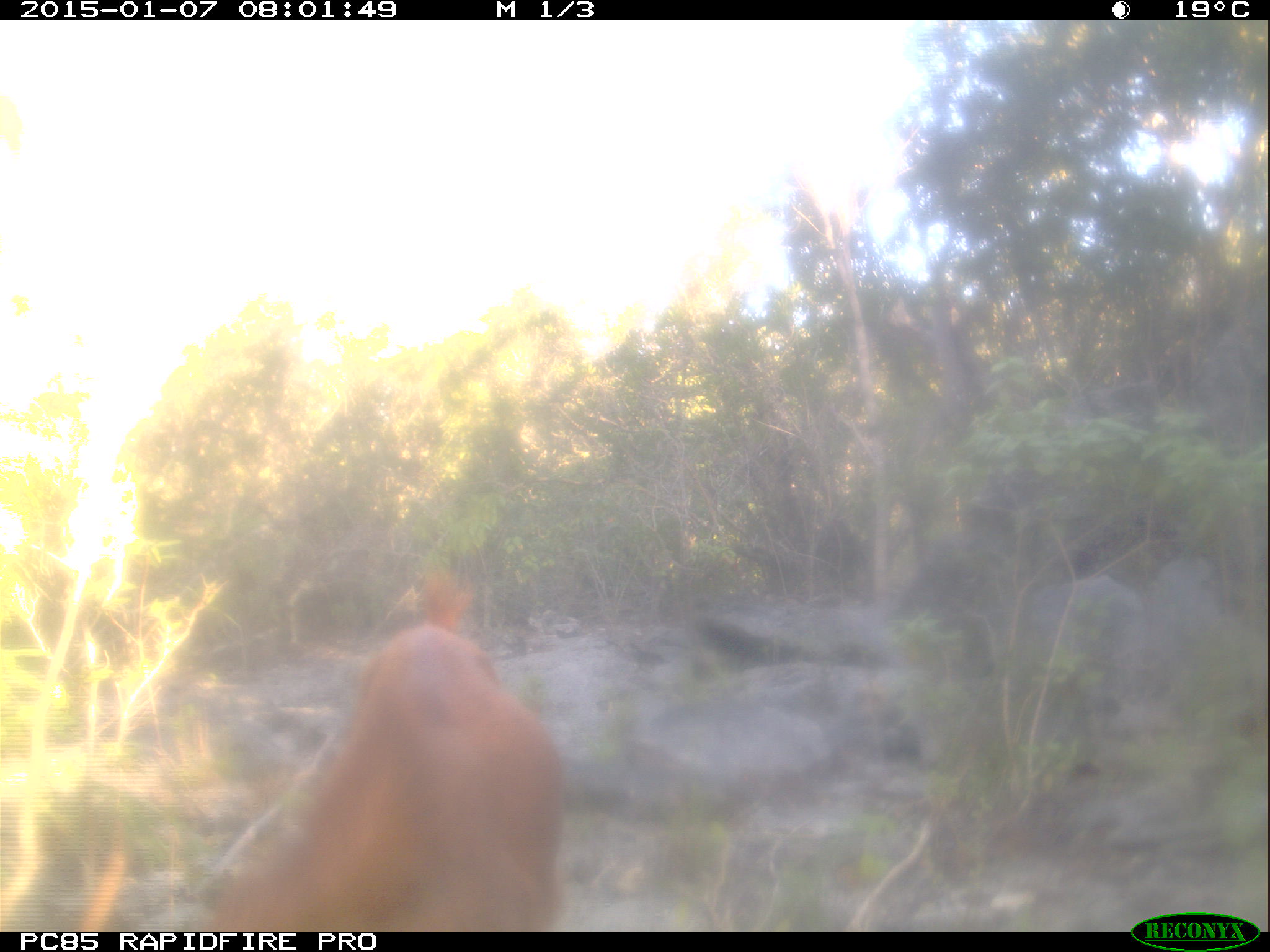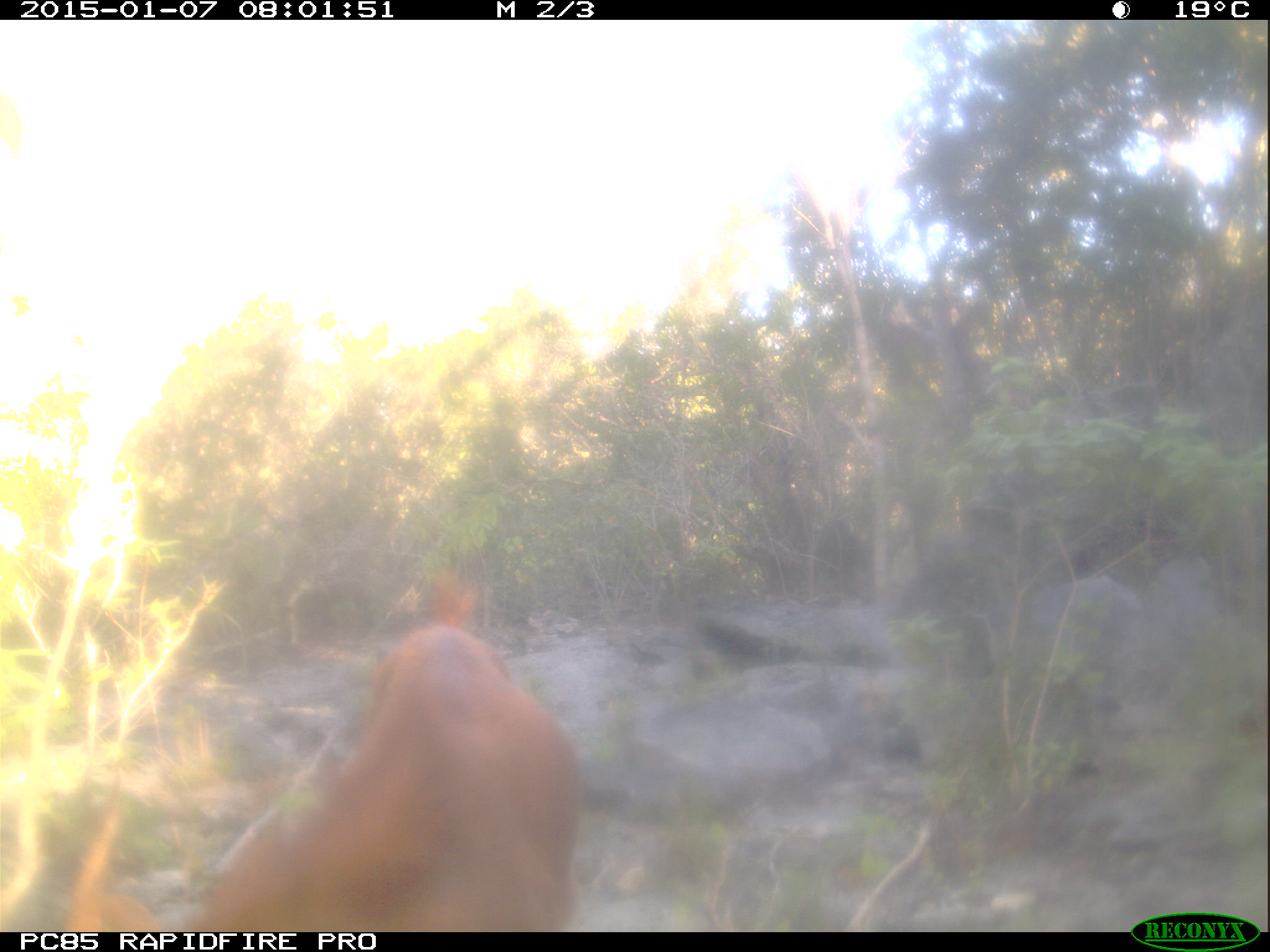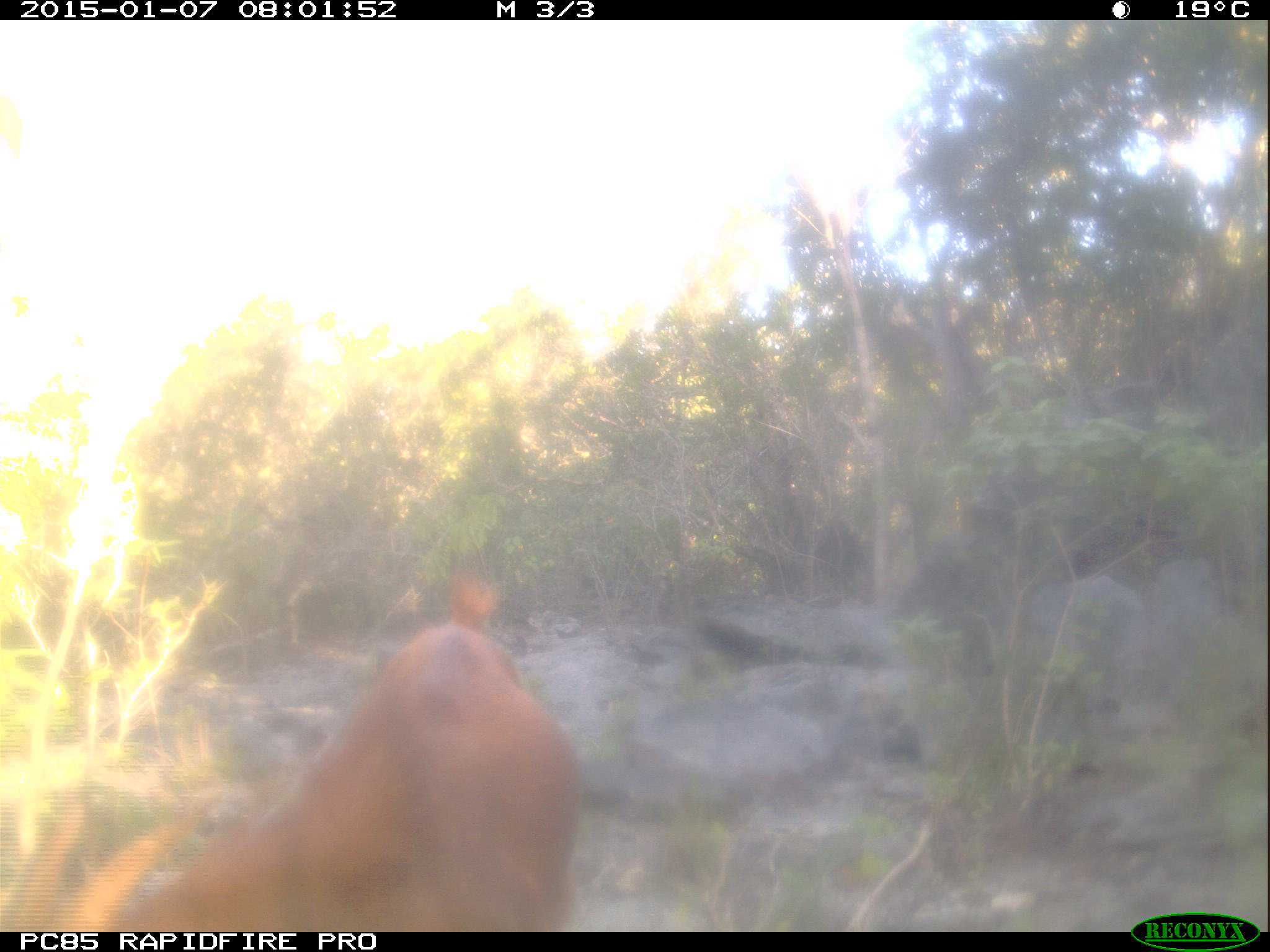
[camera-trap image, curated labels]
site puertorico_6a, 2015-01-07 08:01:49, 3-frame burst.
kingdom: Animalia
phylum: Chordata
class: Mammalia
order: Artiodactyla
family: Bovidae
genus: Capra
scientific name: Capra hircus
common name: goat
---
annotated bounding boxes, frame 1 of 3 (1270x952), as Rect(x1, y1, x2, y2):
goat: Rect(56, 620, 590, 930)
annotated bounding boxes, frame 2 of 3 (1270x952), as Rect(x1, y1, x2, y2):
goat: Rect(68, 568, 584, 933)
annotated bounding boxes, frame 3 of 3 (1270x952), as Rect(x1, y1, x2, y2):
goat: Rect(52, 612, 581, 928)